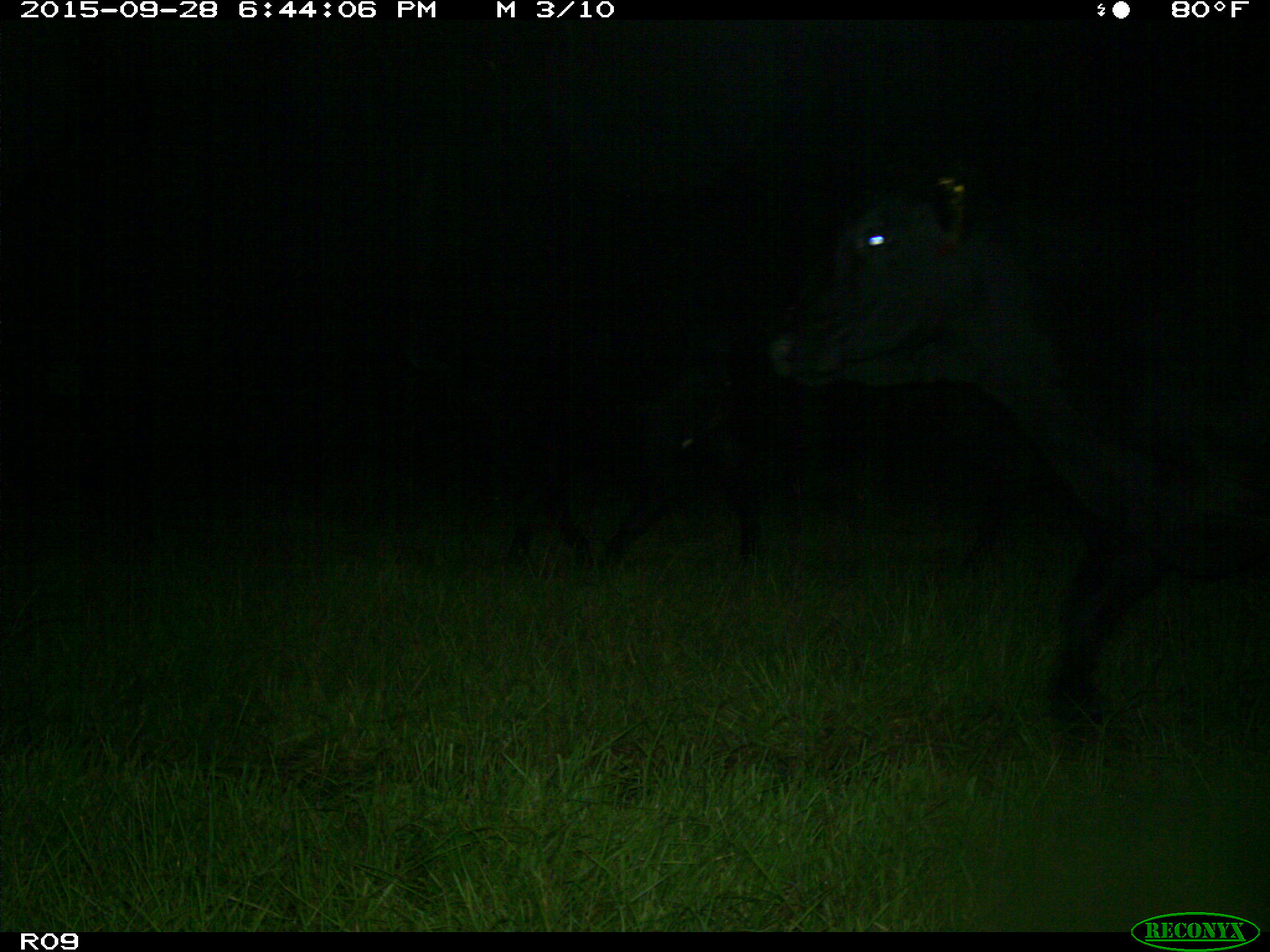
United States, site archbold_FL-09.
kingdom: Animalia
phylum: Chordata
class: Mammalia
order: Artiodactyla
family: Bovidae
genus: Bos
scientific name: Bos taurus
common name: domestic cow